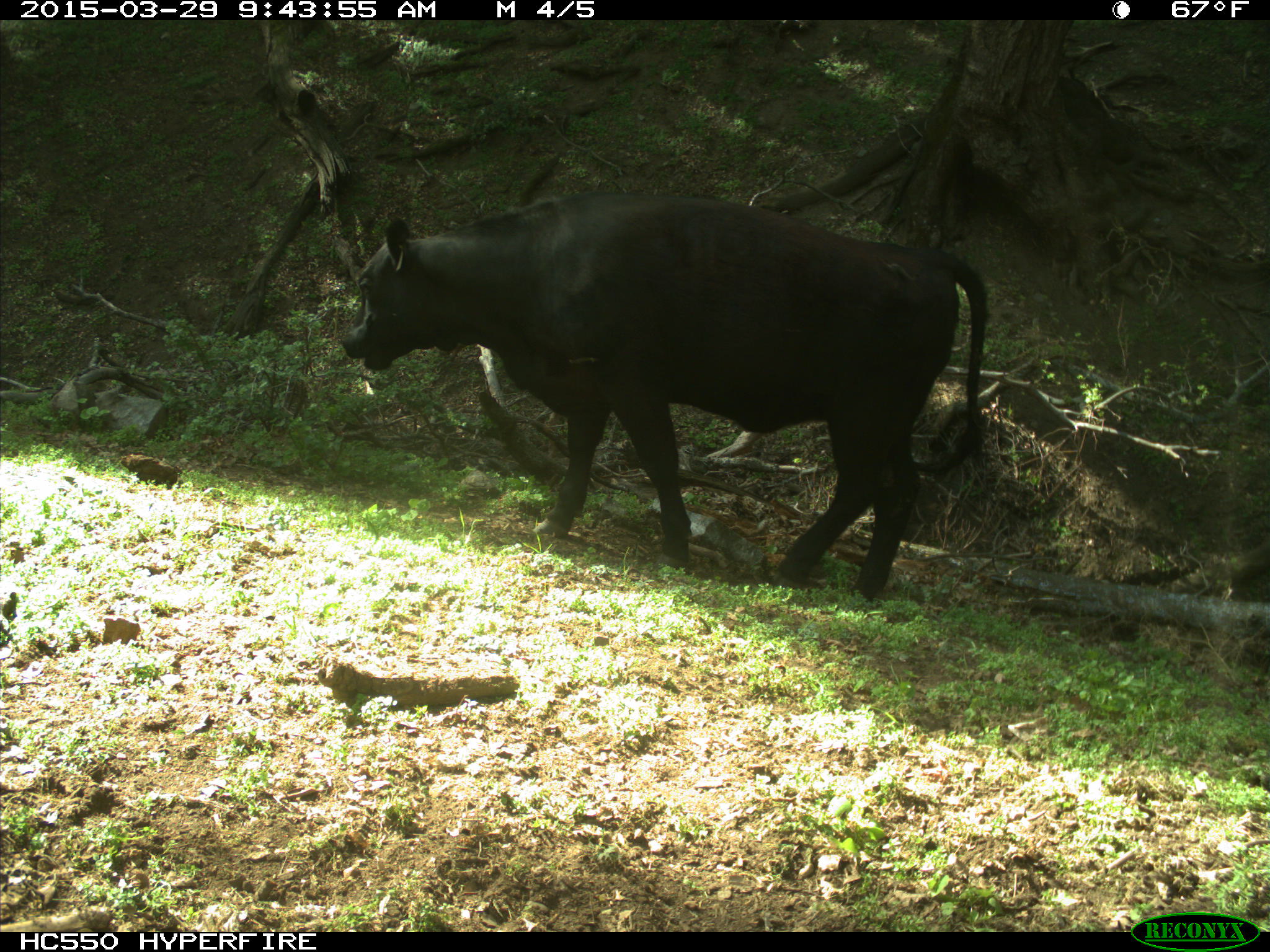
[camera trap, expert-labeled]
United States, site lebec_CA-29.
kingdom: Animalia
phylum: Chordata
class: Mammalia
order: Artiodactyla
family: Bovidae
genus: Bos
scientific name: Bos taurus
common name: domestic cow